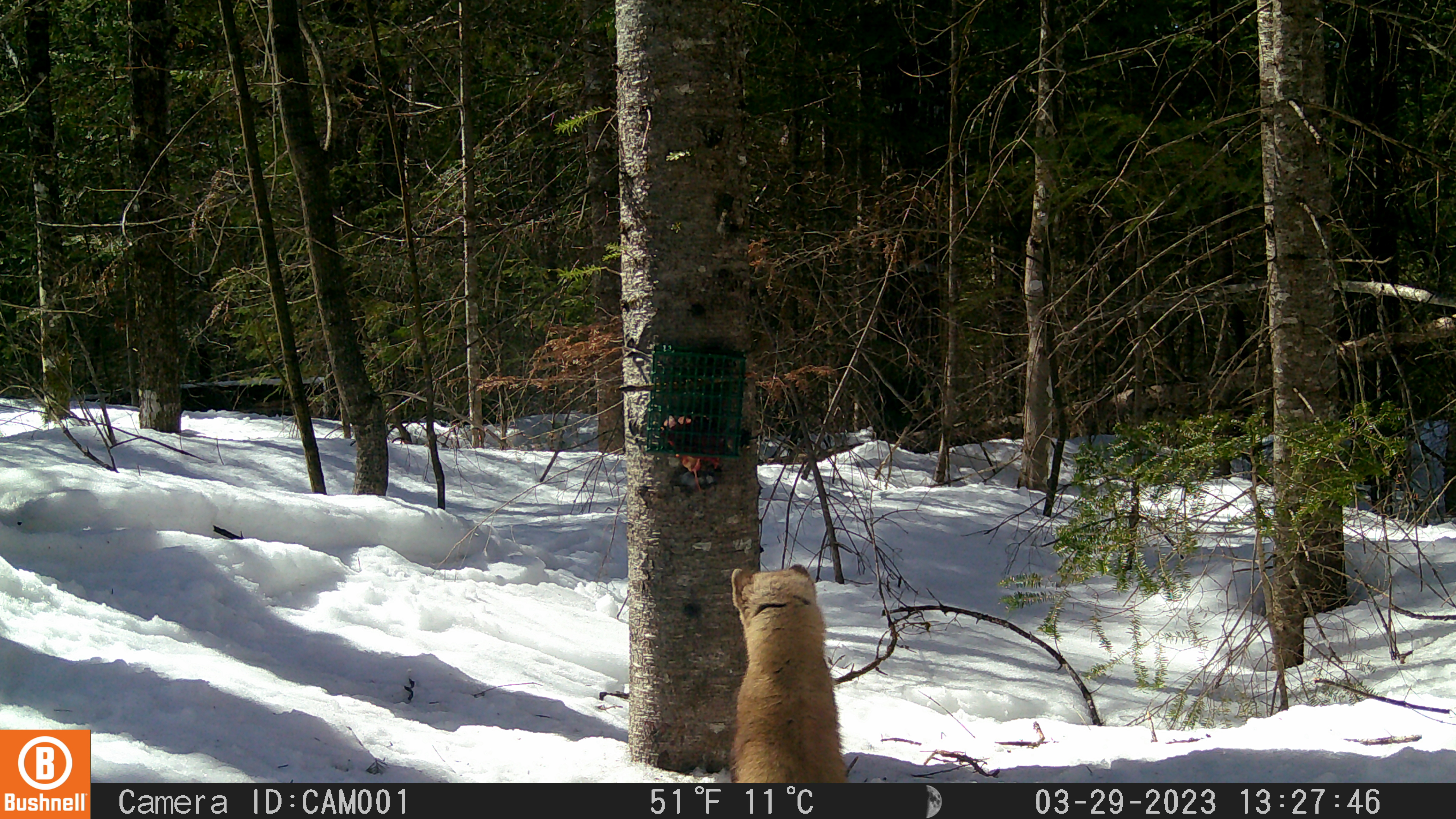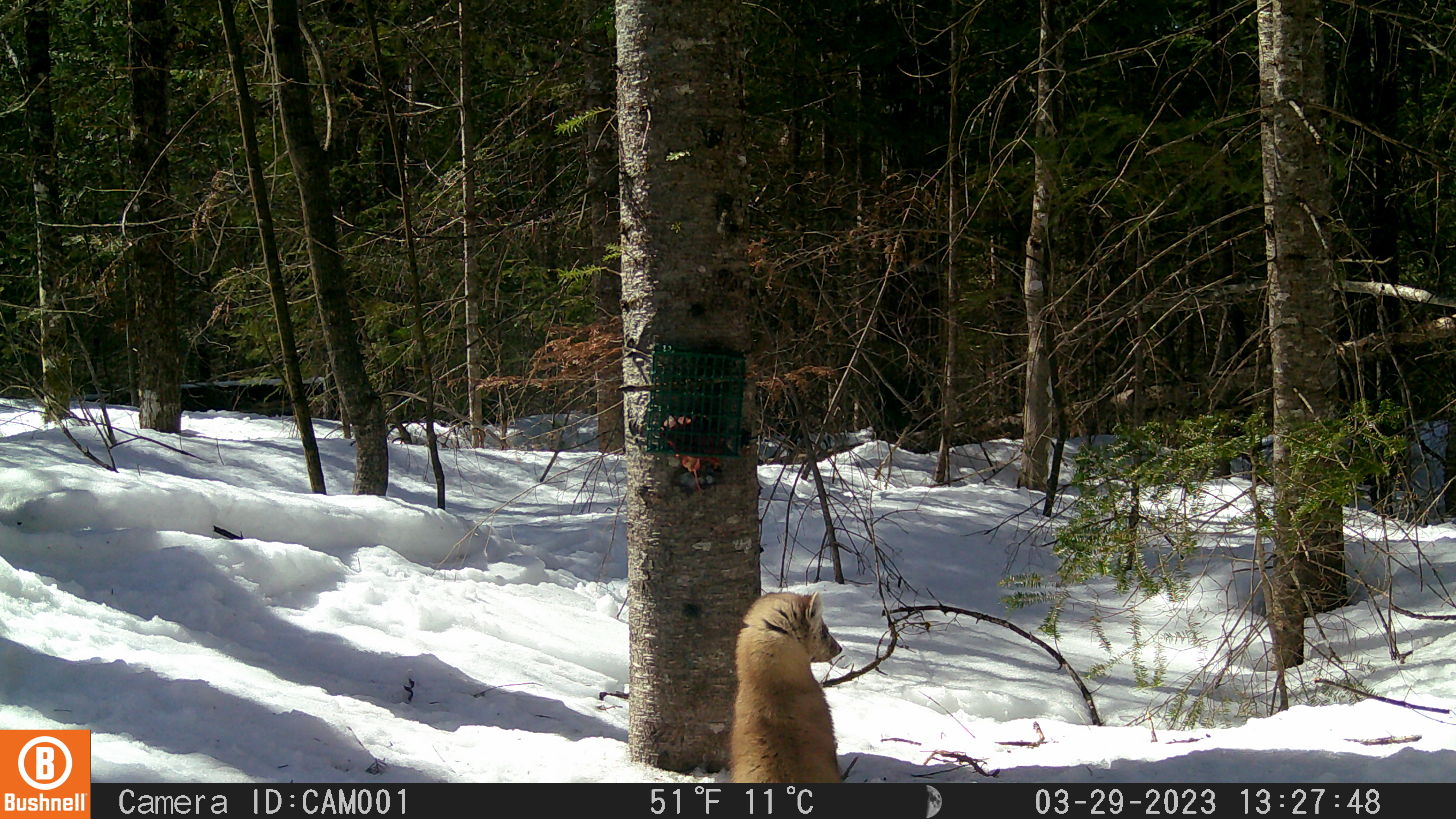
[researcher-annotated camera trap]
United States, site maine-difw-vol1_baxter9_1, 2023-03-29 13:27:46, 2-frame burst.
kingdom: Animalia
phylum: Chordata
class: Mammalia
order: Carnivora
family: Mustelidae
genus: Martes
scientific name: Martes americana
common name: american marten